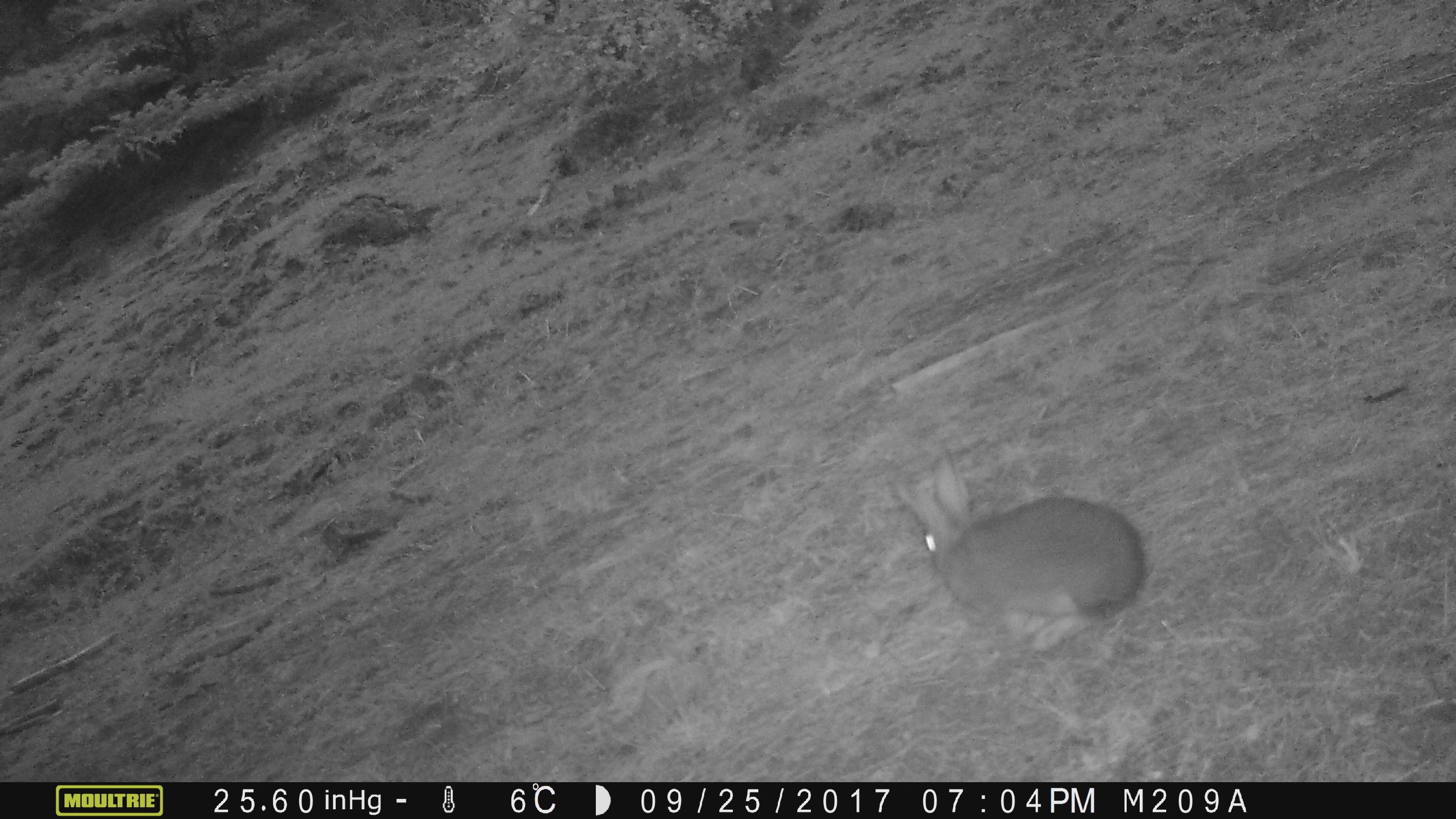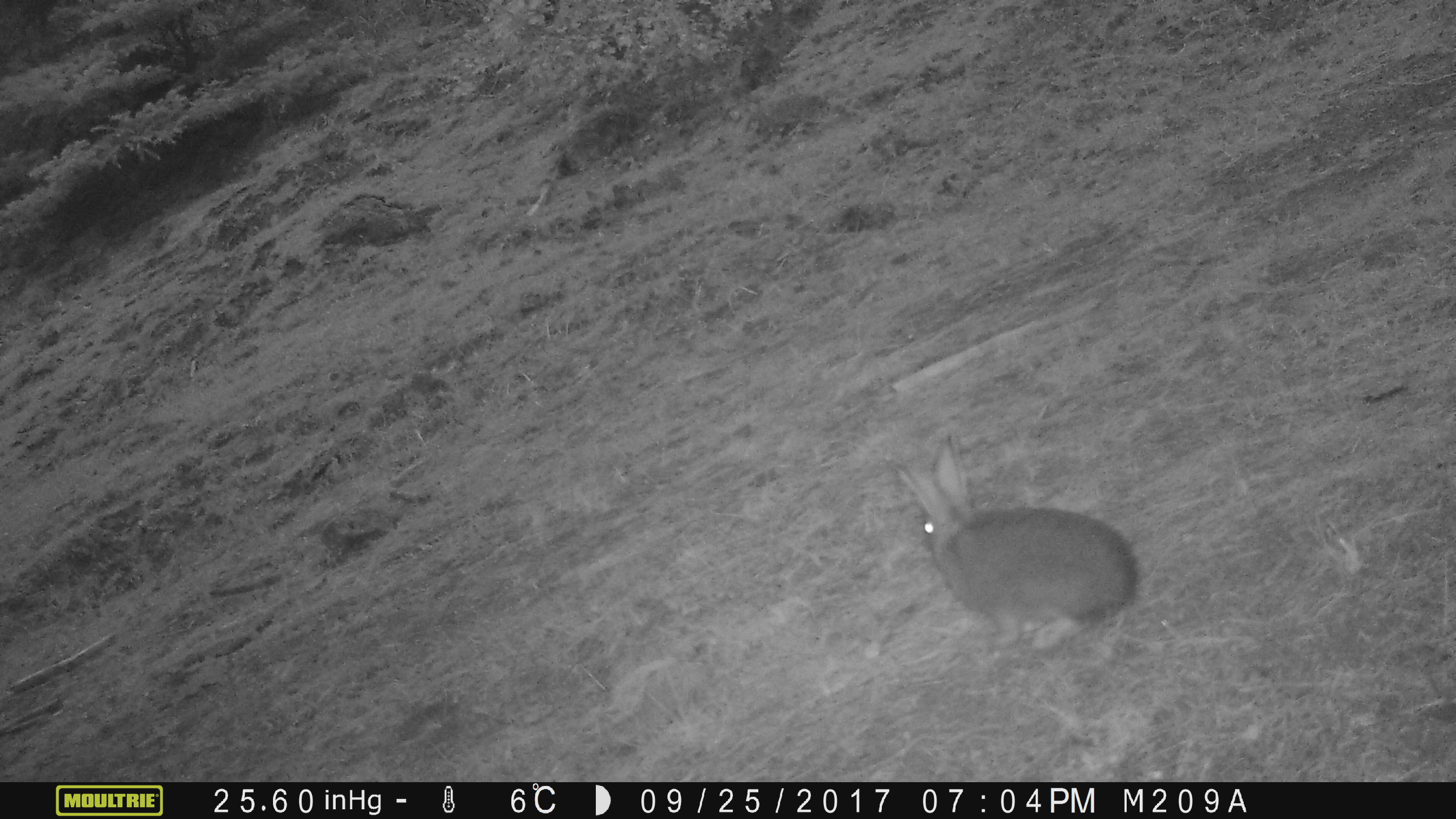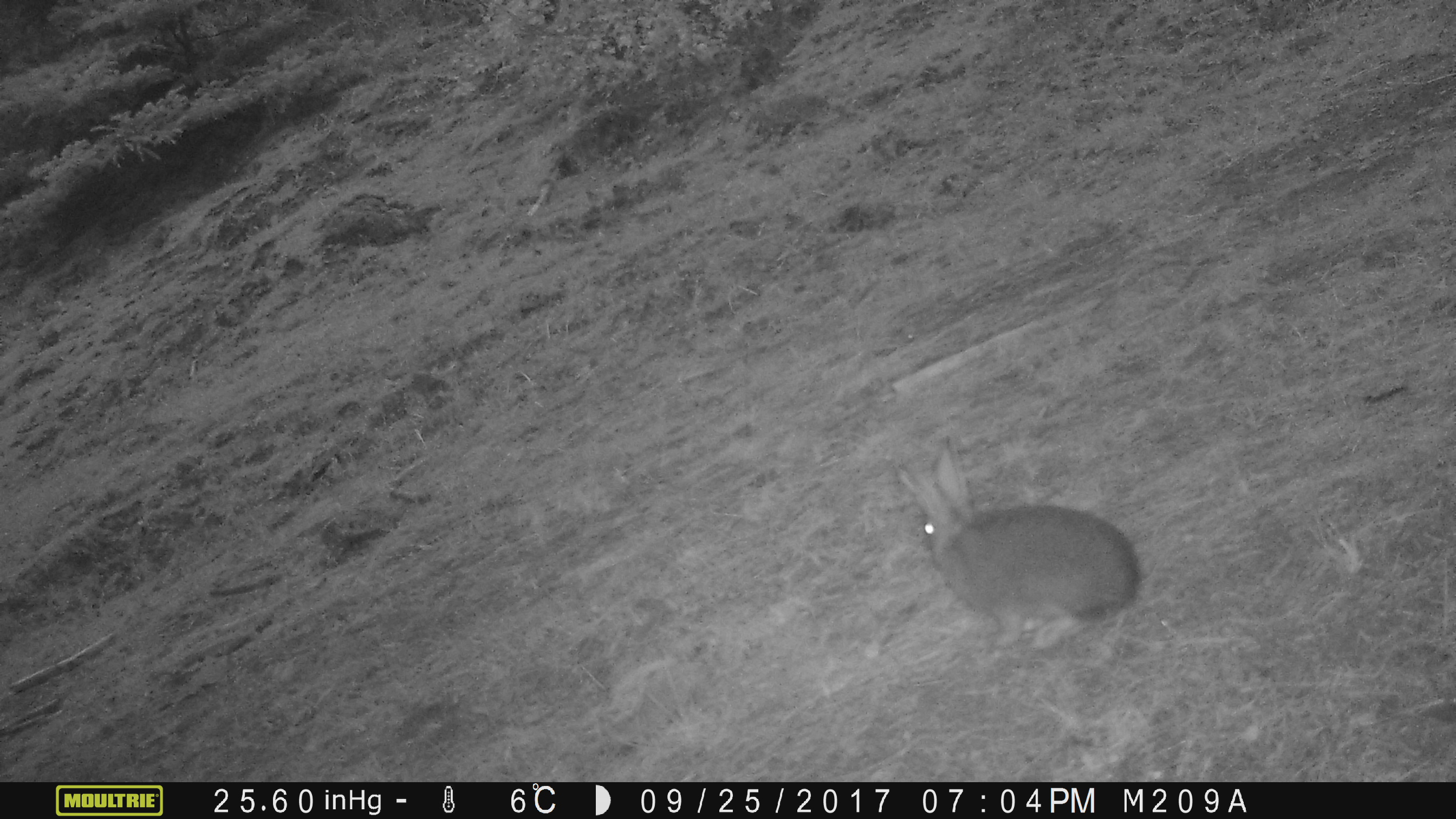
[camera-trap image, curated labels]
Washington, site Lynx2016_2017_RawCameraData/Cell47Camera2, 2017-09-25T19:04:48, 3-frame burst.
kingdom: Animalia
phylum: Chordata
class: Mammalia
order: Lagomorpha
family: Leporidae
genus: Lepus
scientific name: Lepus americanus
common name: snowshoe hare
Lepus americanus (snowshoe hare). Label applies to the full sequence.